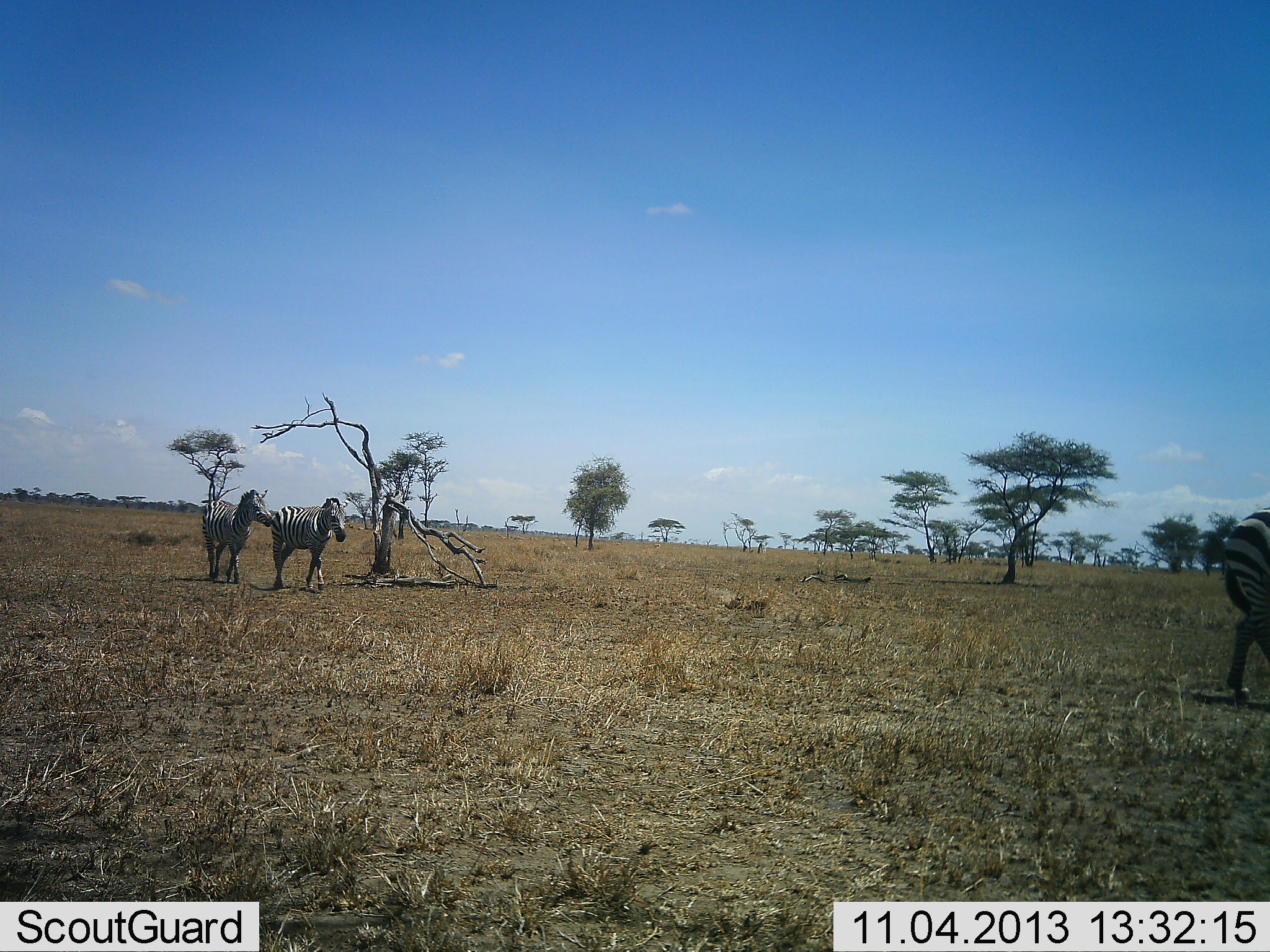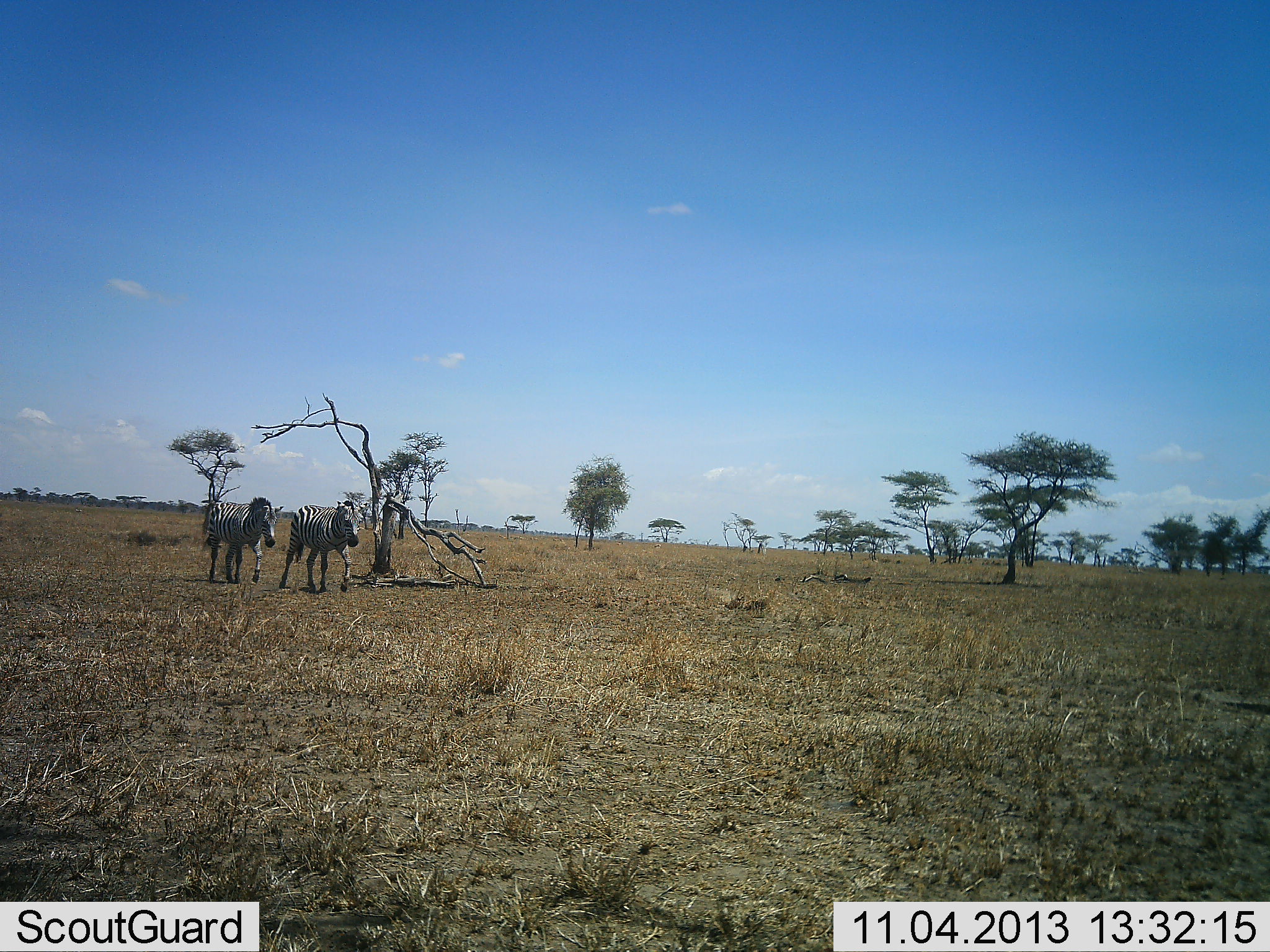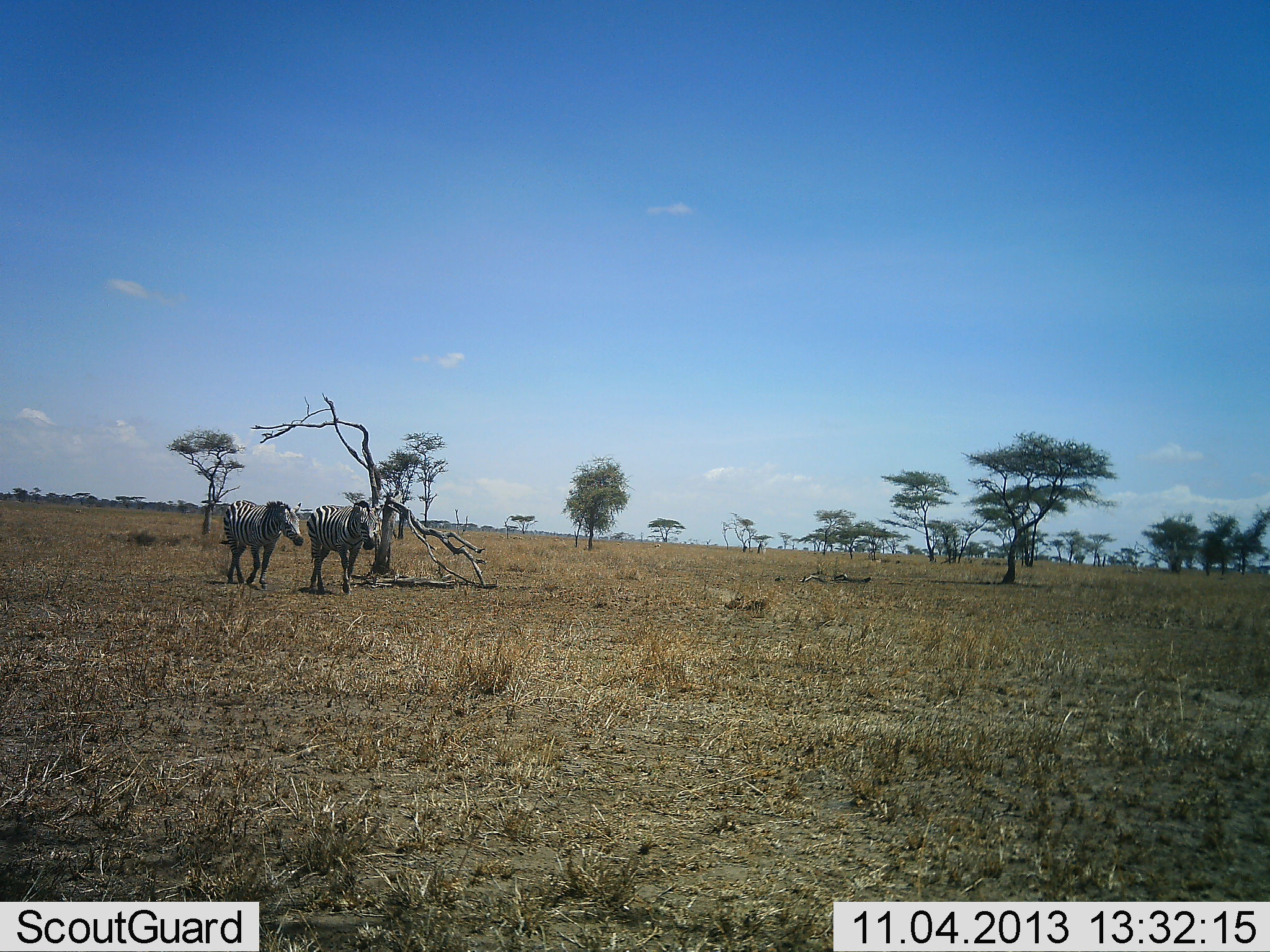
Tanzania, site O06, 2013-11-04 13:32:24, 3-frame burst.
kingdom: Animalia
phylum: Chordata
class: Mammalia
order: Perissodactyla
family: Equidae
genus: Equus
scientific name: Equus quagga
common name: plains zebra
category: zebra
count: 3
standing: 12%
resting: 0%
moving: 94%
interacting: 0%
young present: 0%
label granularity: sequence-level